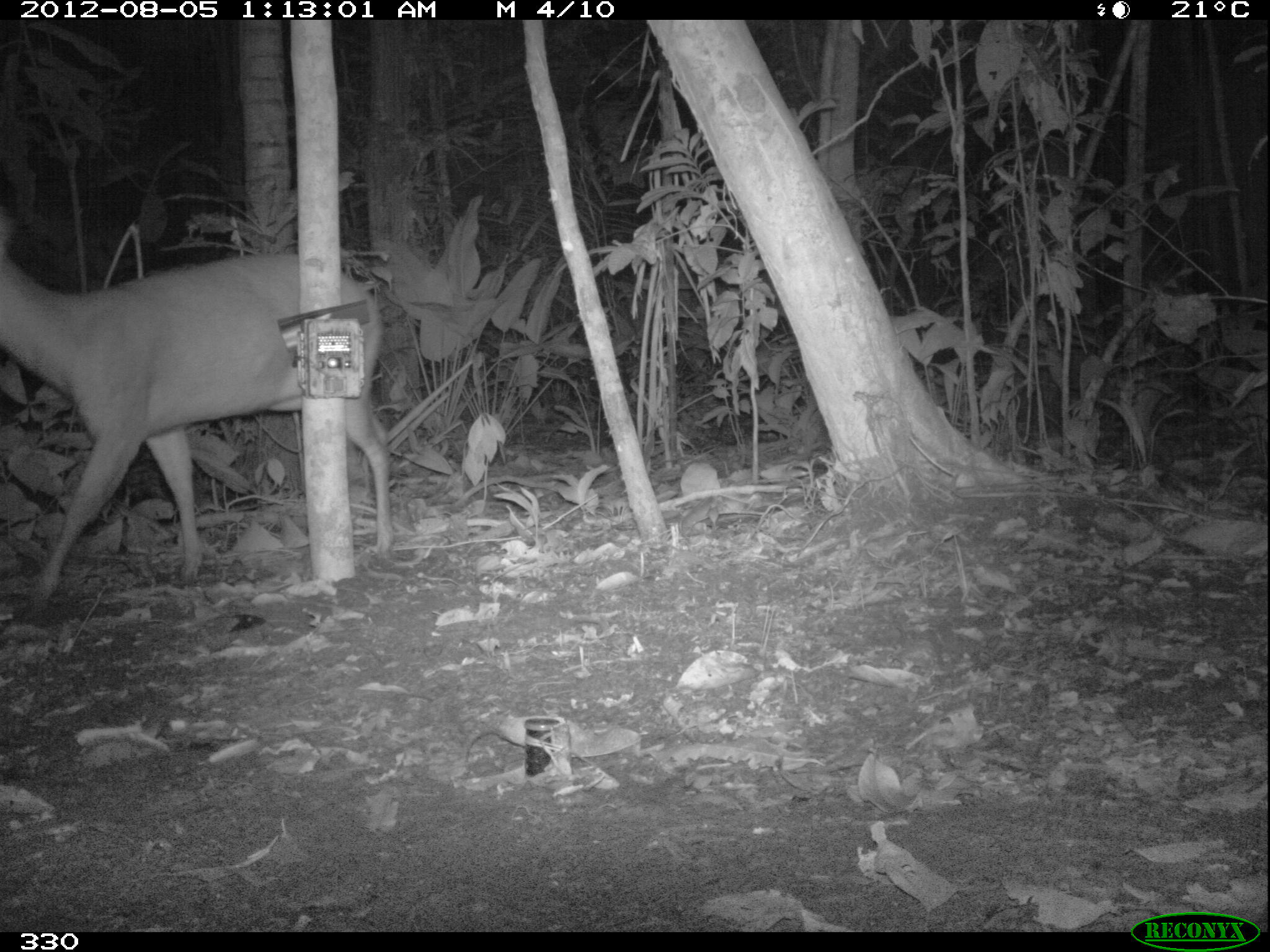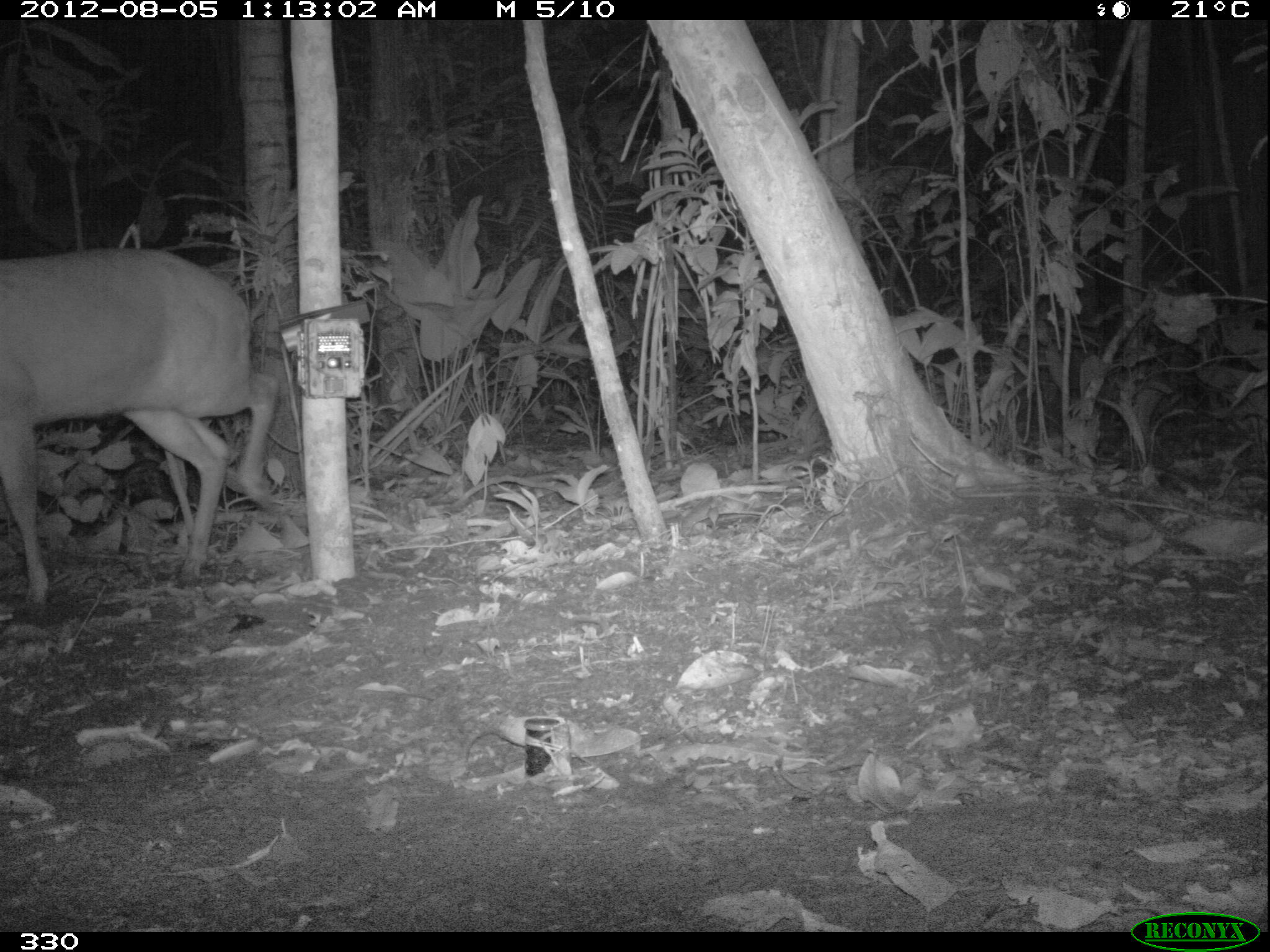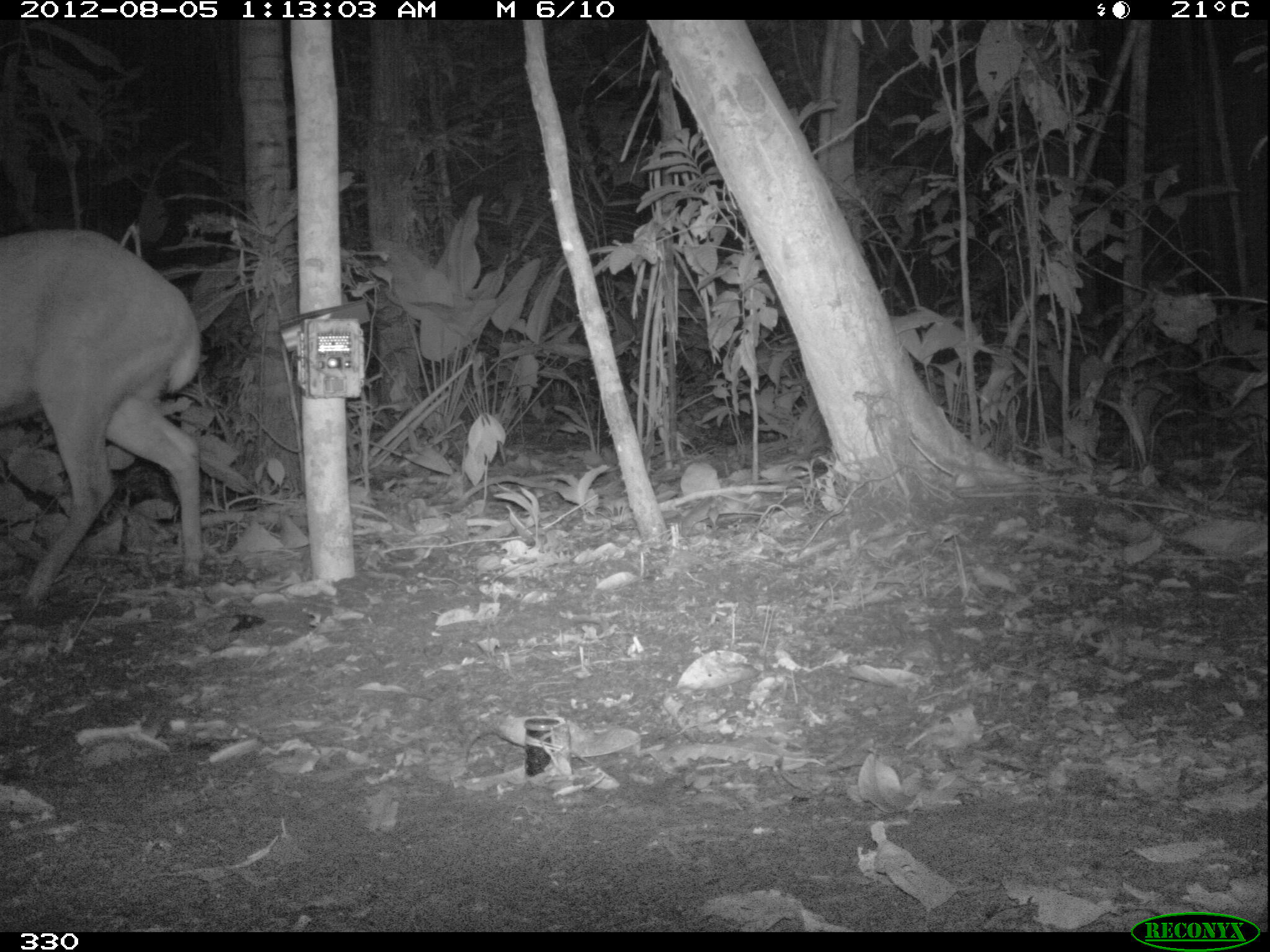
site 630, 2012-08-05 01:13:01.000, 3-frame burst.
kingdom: Animalia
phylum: Chordata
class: Mammalia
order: Artiodactyla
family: Cervidae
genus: Mazama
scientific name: Mazama americana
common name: red brocket